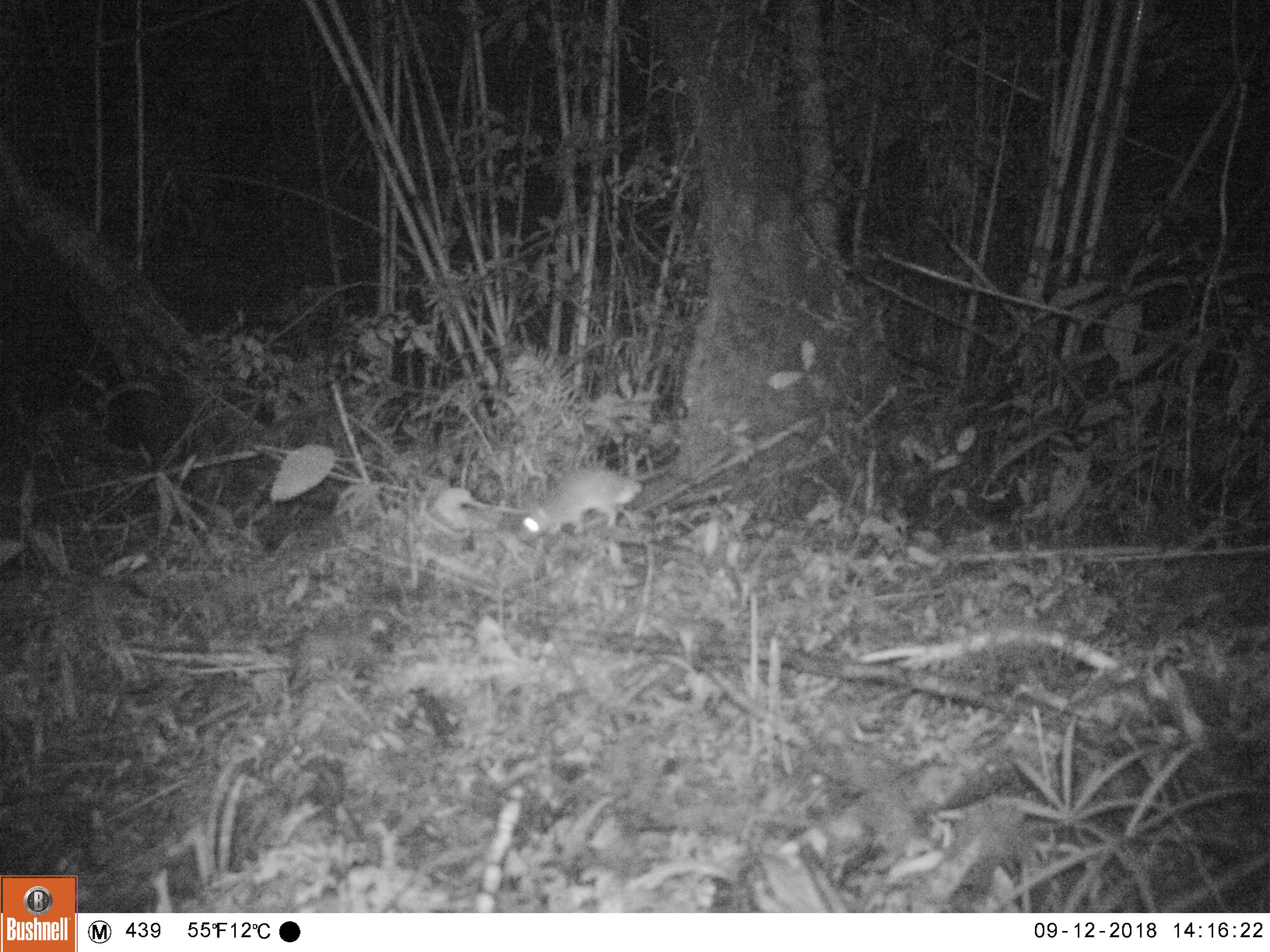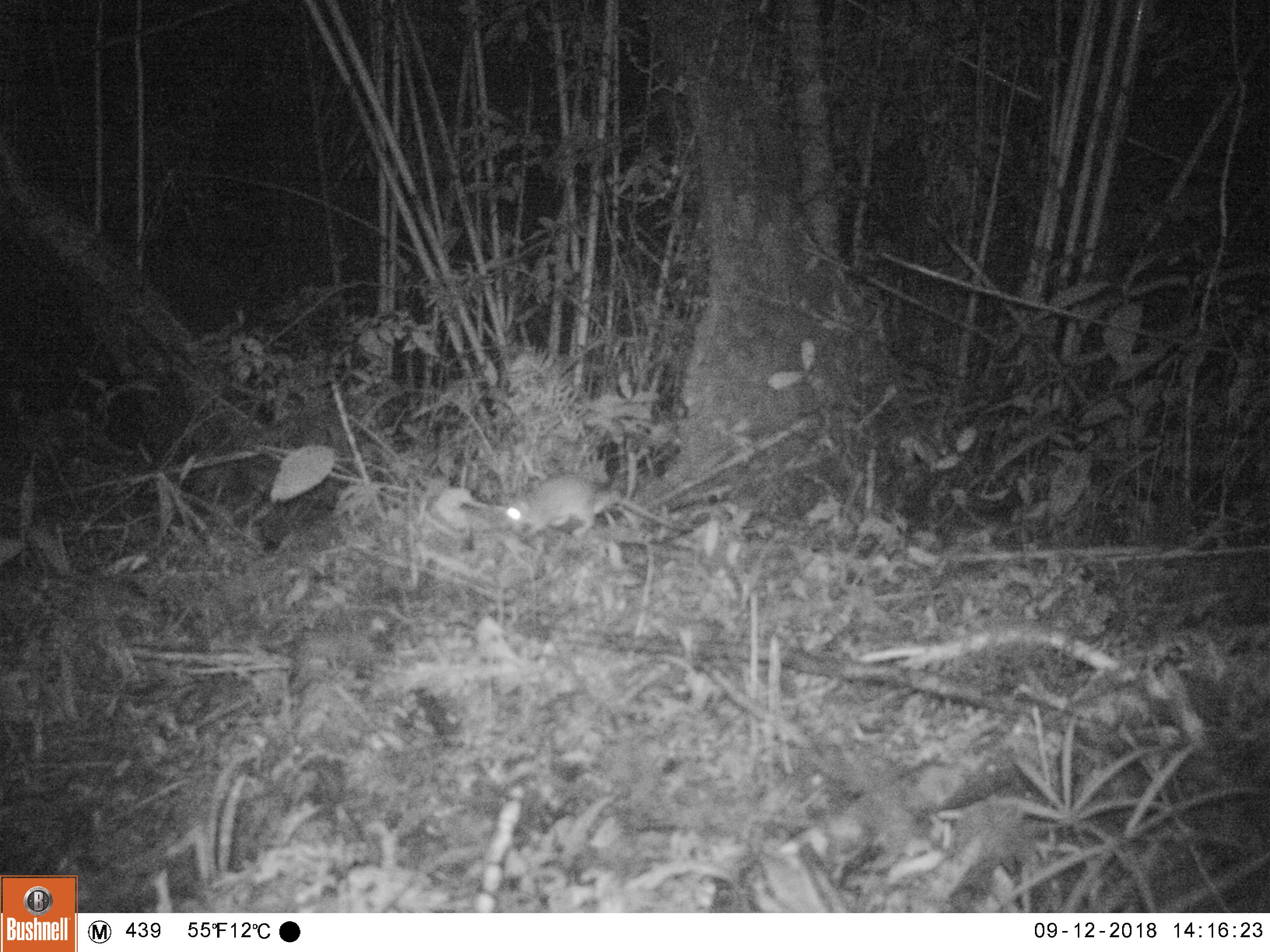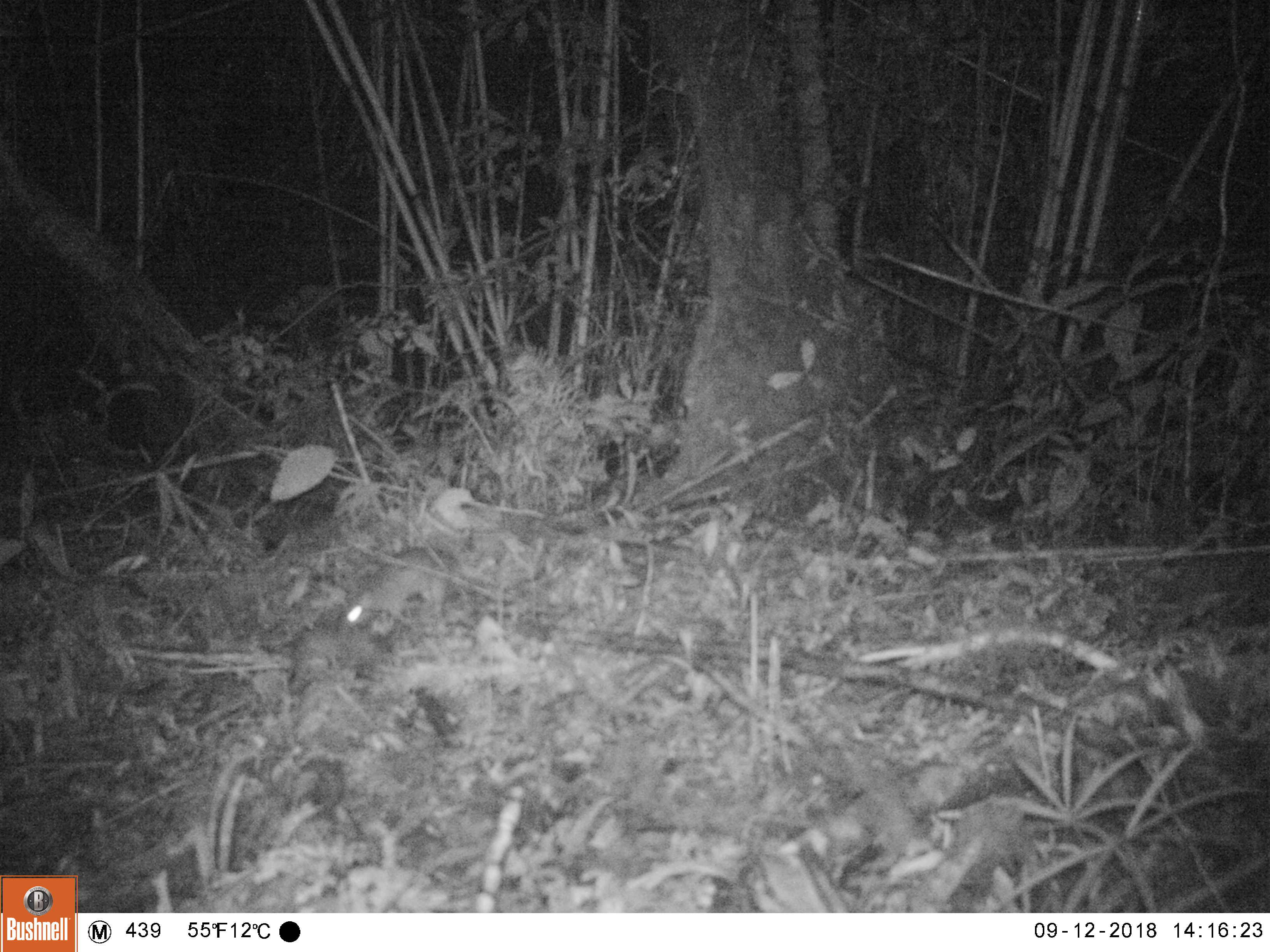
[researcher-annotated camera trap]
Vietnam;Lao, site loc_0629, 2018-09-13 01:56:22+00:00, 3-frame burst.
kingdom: Animalia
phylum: Chordata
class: Mammalia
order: Rodentia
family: Muridae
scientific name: Muridae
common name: old-world mice and rats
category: unidentified murid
Unidentified murid (old-world mice and rats) (Muridae). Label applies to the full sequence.